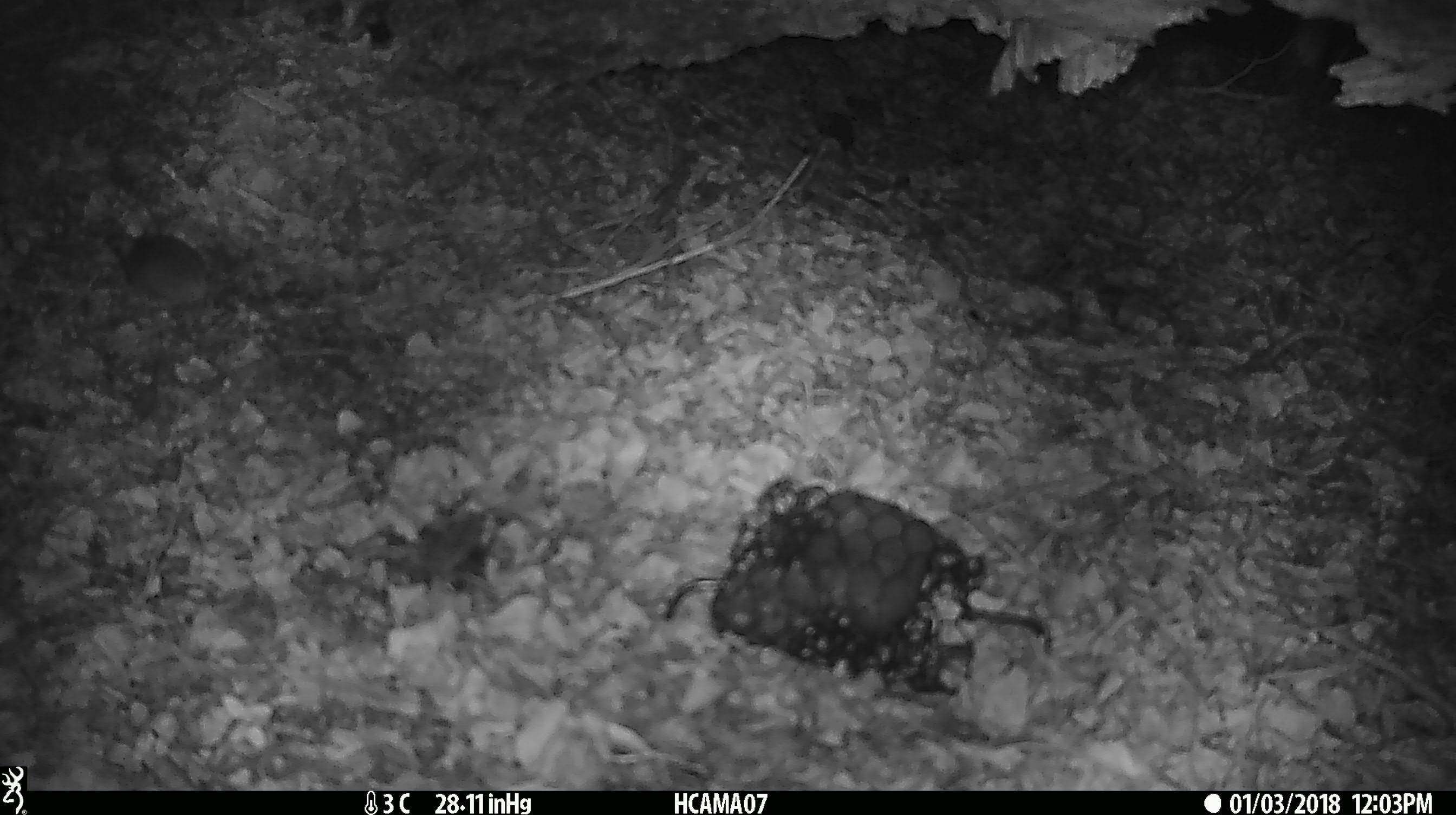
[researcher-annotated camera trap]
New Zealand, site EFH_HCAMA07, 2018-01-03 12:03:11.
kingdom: Animalia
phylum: Chordata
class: Mammalia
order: Rodentia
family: Muridae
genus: Mus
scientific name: Mus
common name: mouse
Mouse (Mus).